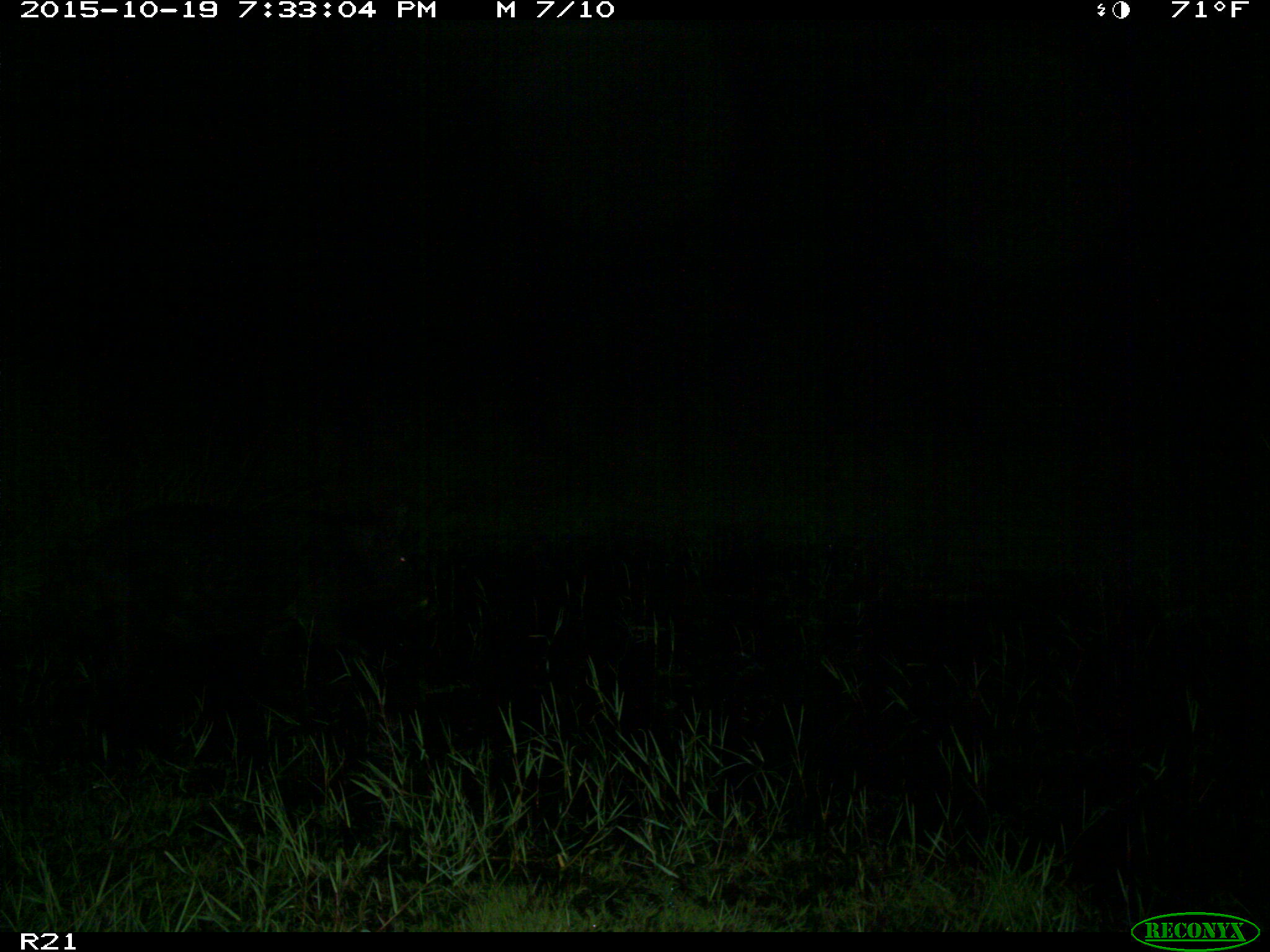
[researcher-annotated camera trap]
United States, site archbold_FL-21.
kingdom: Animalia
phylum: Chordata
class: Mammalia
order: Artiodactyla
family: Suidae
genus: Sus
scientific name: Sus scrofa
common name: wild boar